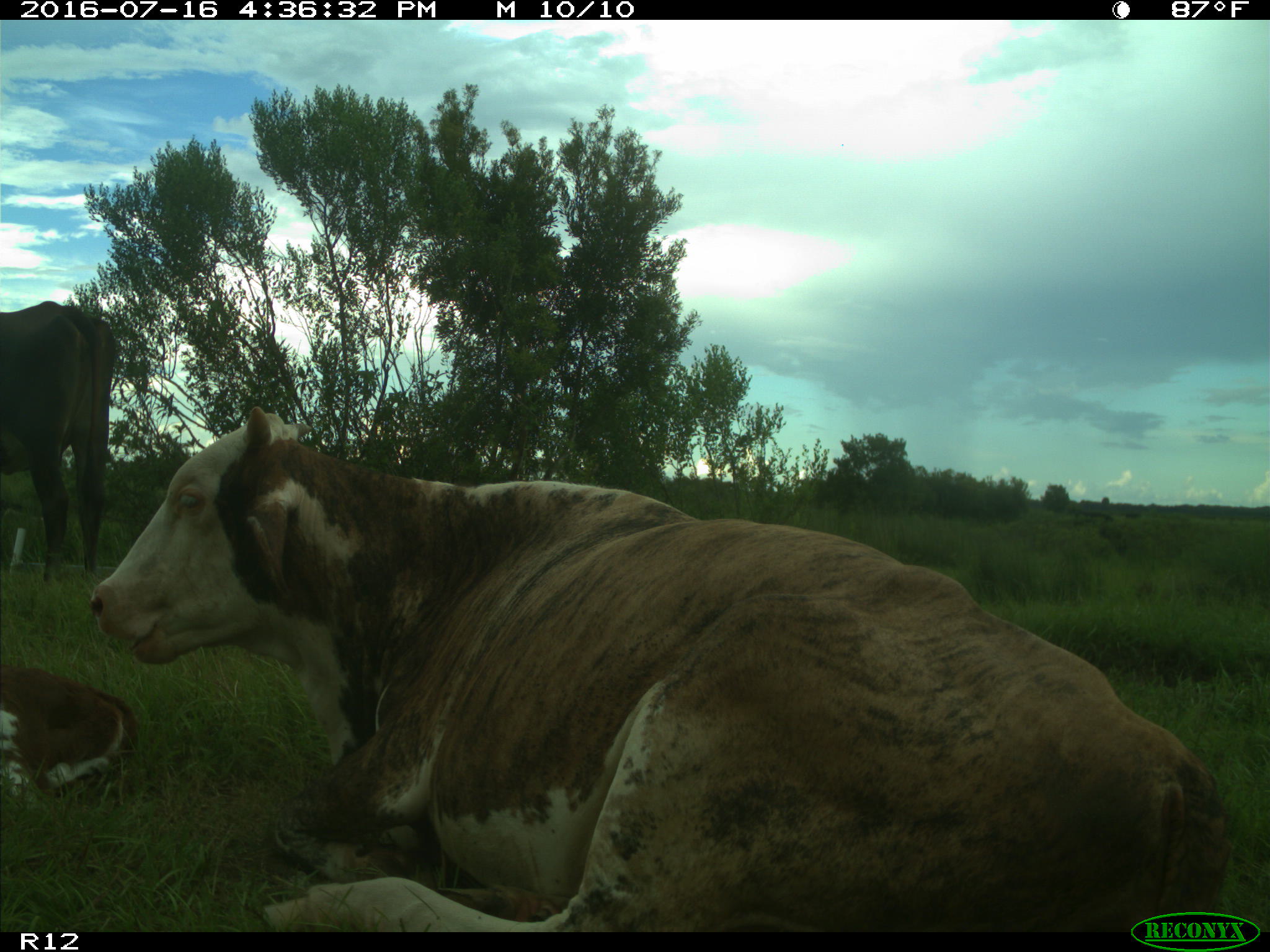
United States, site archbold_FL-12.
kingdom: Animalia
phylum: Chordata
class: Mammalia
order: Artiodactyla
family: Bovidae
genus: Bos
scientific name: Bos taurus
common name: domestic cow